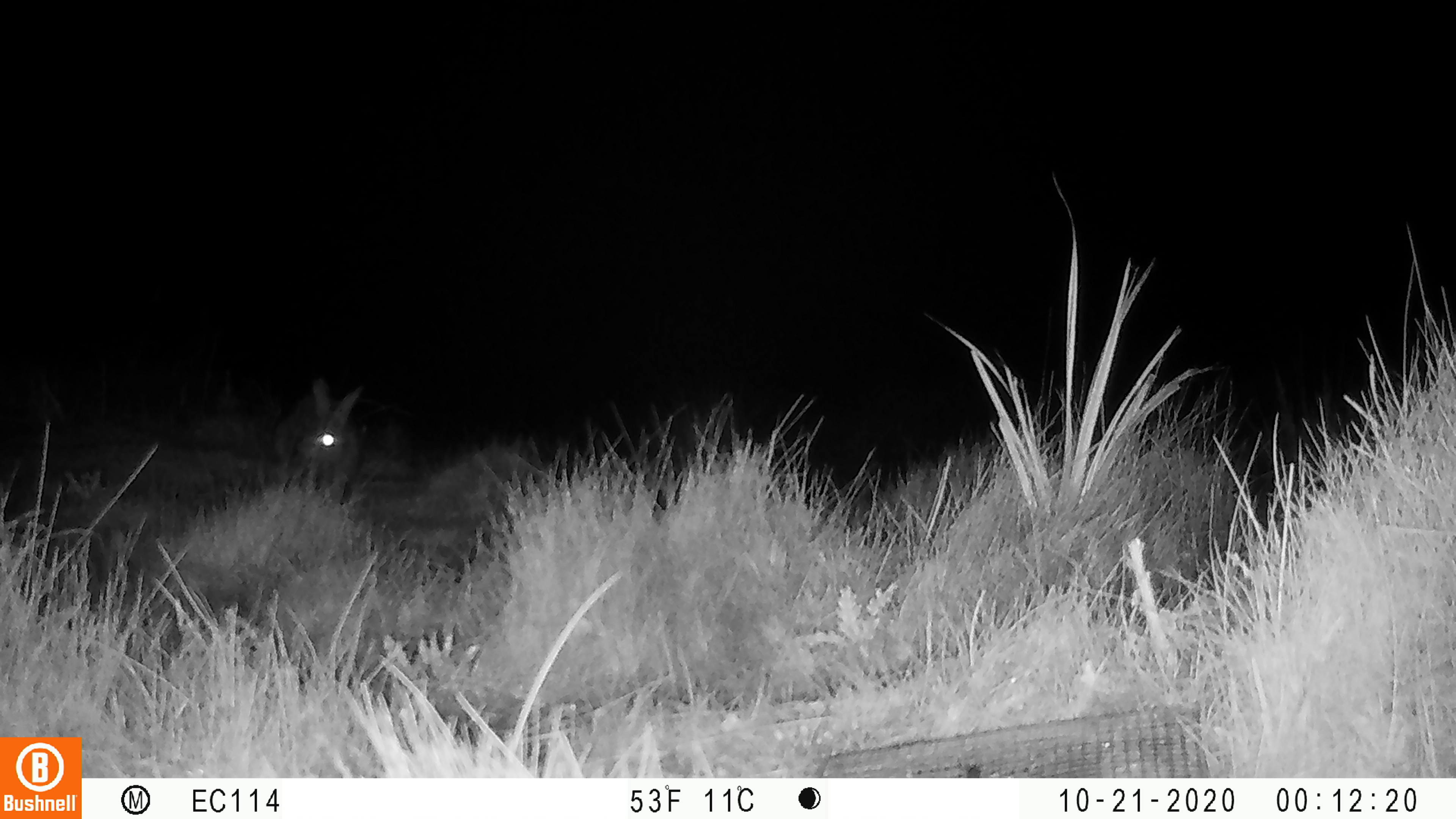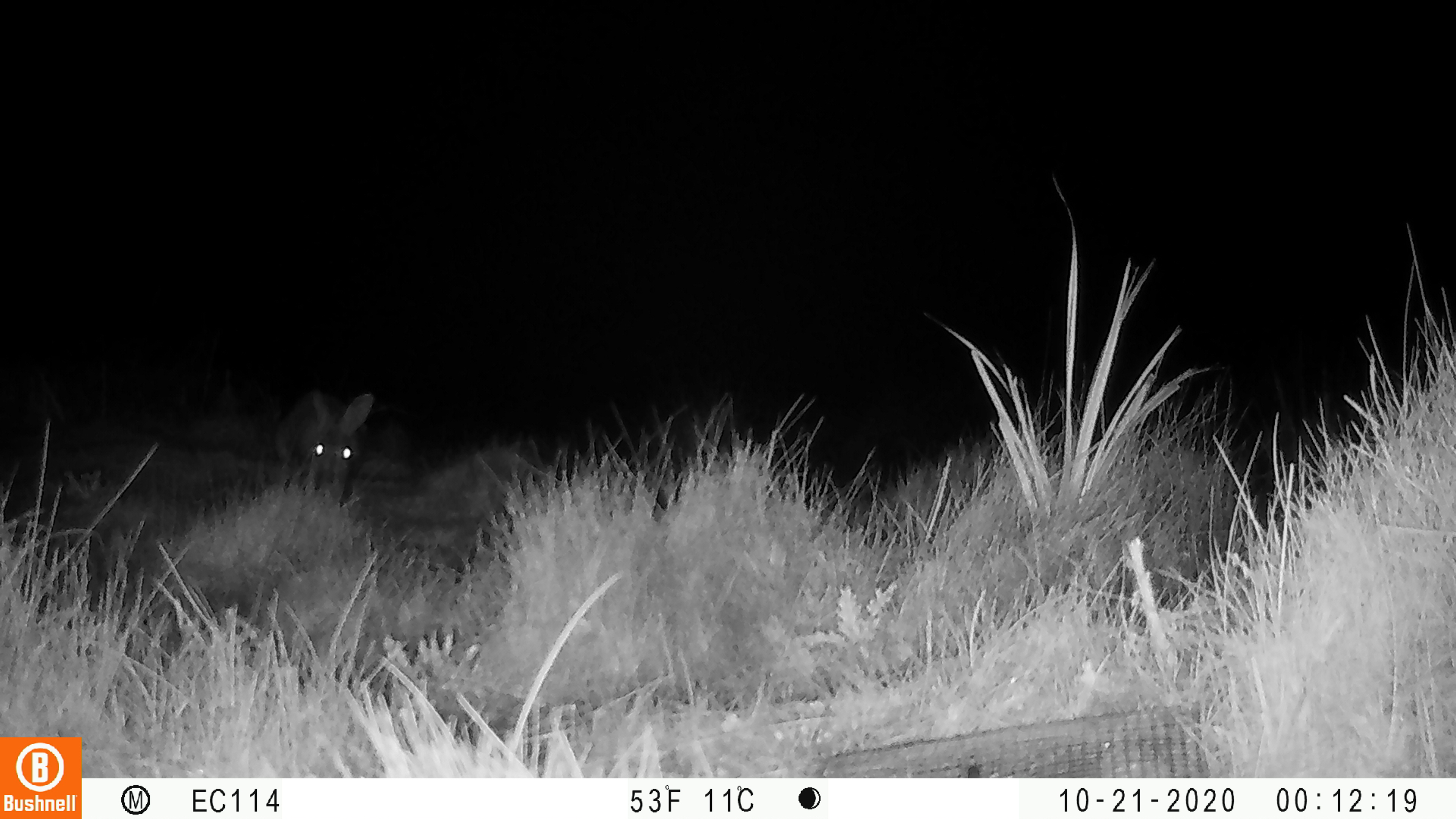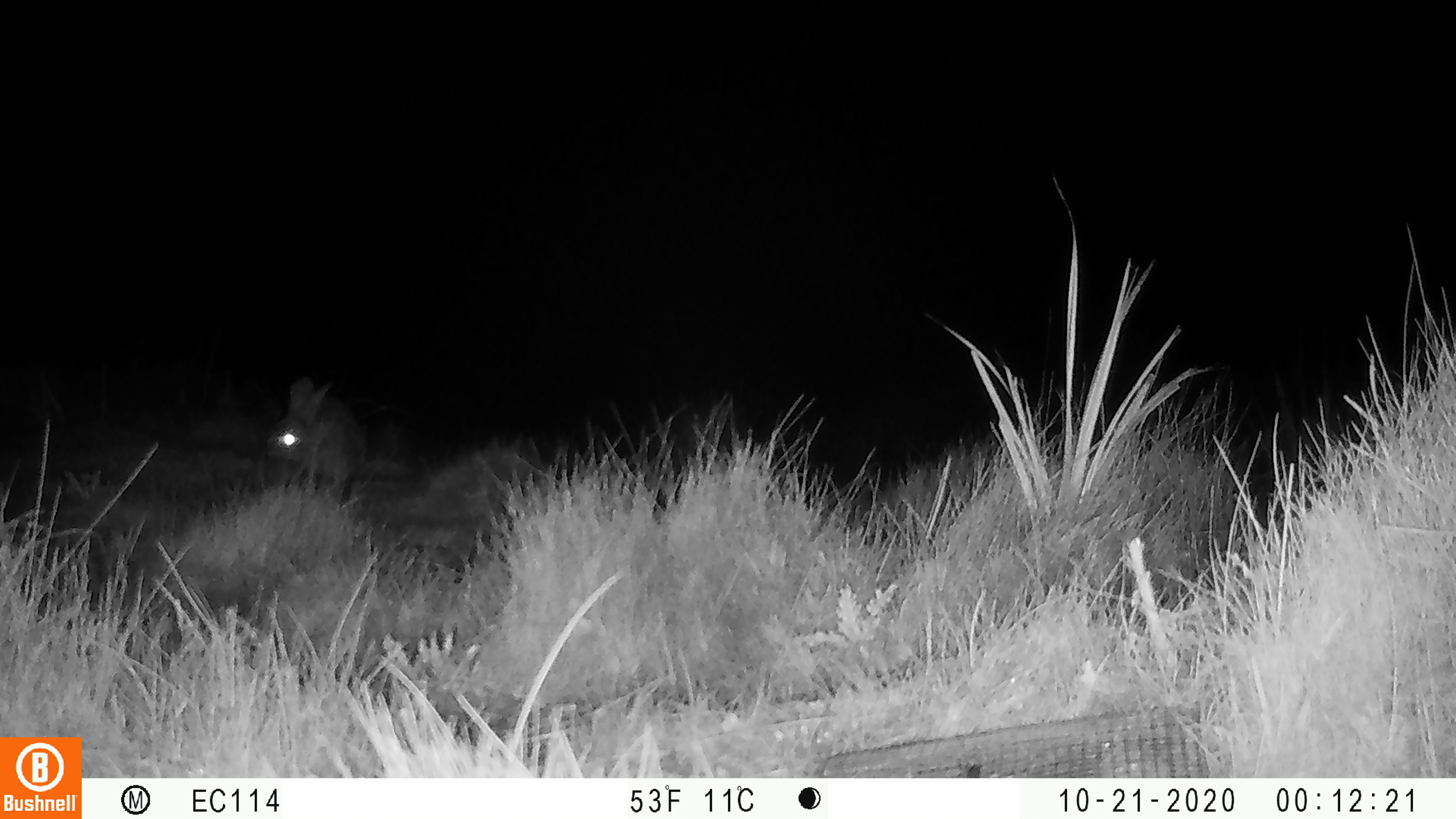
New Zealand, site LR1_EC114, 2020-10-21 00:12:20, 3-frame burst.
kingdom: Animalia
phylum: Chordata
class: Mammalia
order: Lagomorpha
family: Leporidae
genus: Oryctolagus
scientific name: Oryctolagus cuniculus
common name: european rabbit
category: rabbit